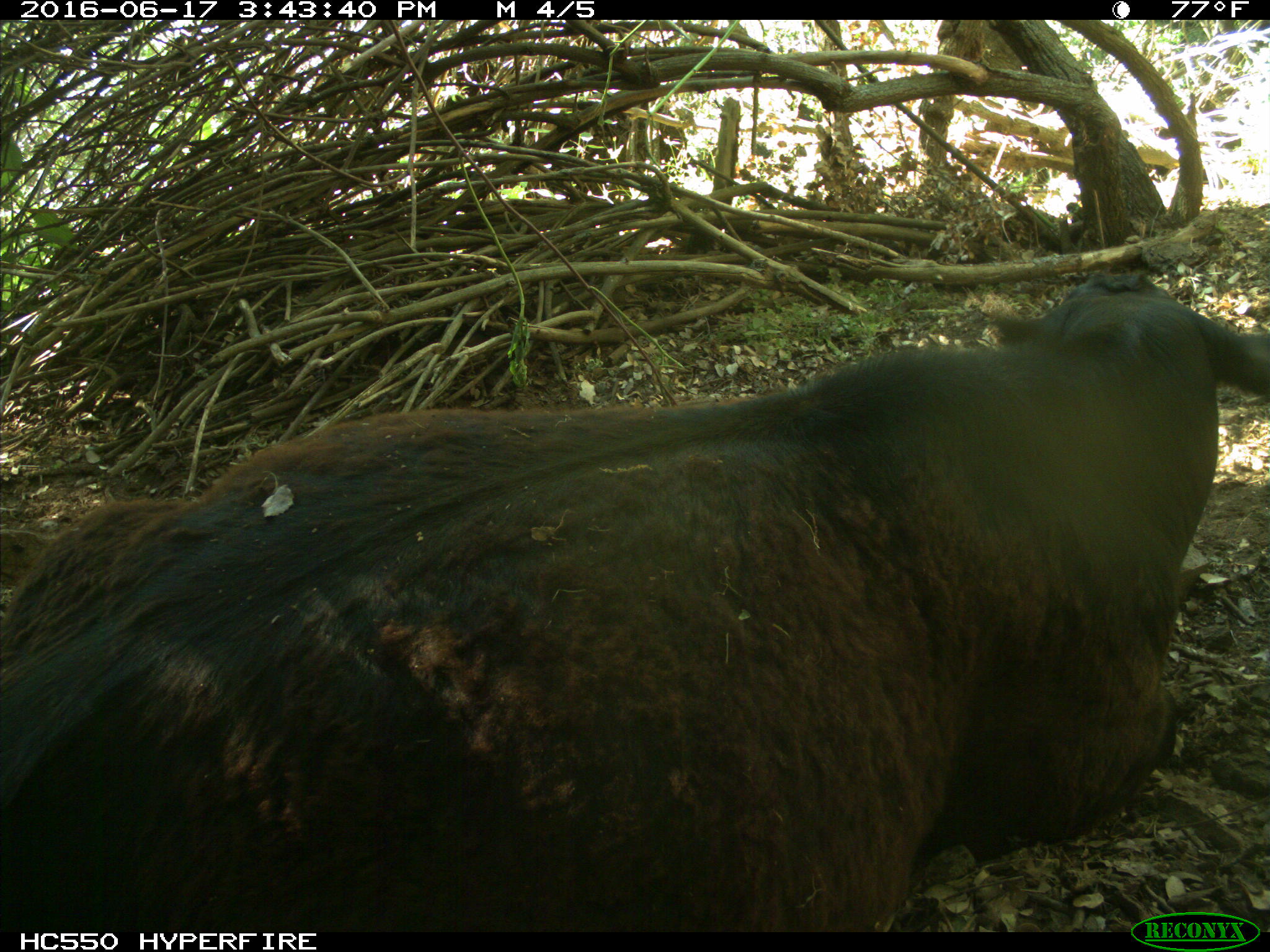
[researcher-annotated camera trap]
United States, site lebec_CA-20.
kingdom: Animalia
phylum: Chordata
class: Mammalia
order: Artiodactyla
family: Bovidae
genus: Bos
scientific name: Bos taurus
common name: domestic cow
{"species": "Bos taurus (domestic cow)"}